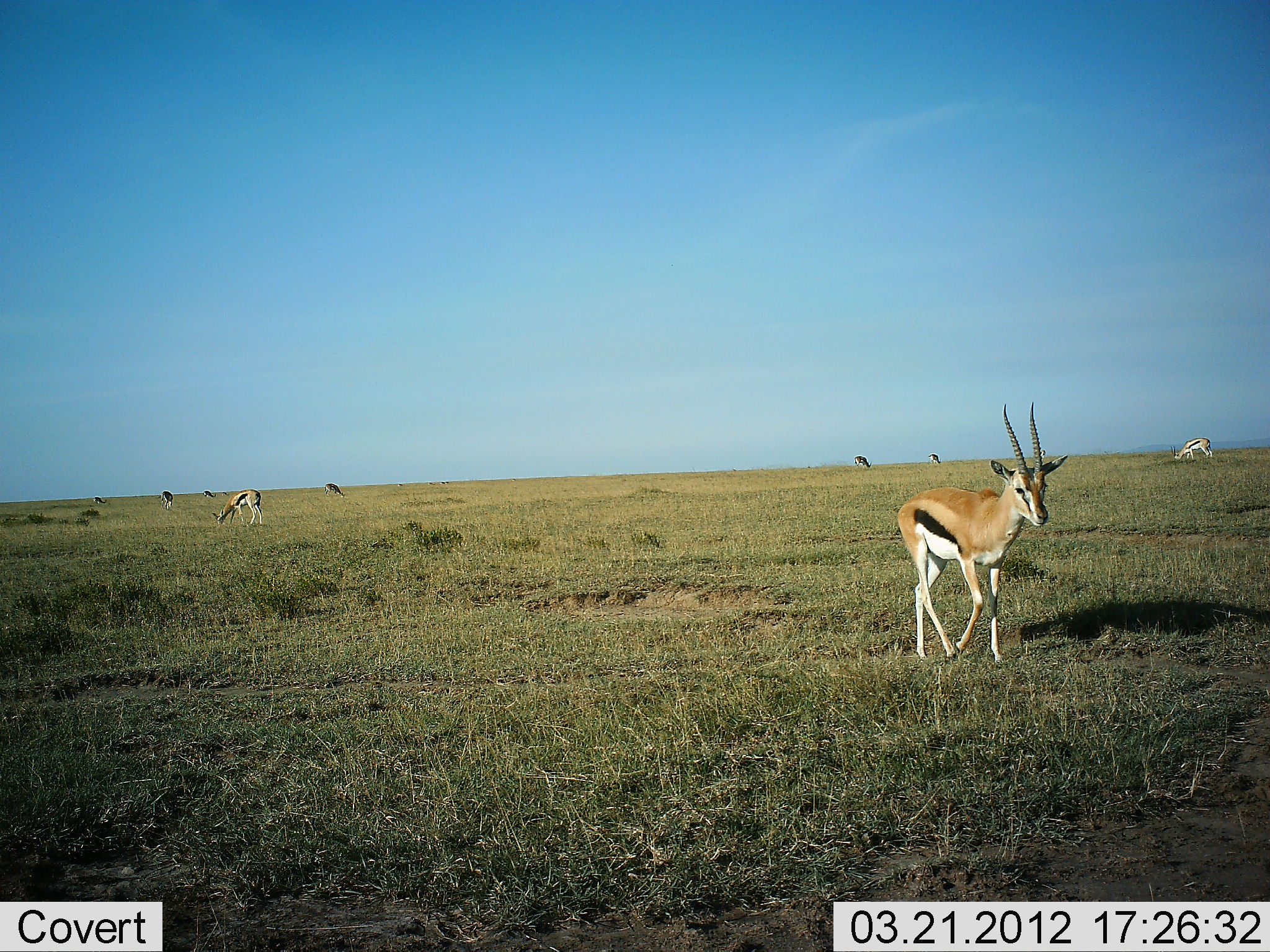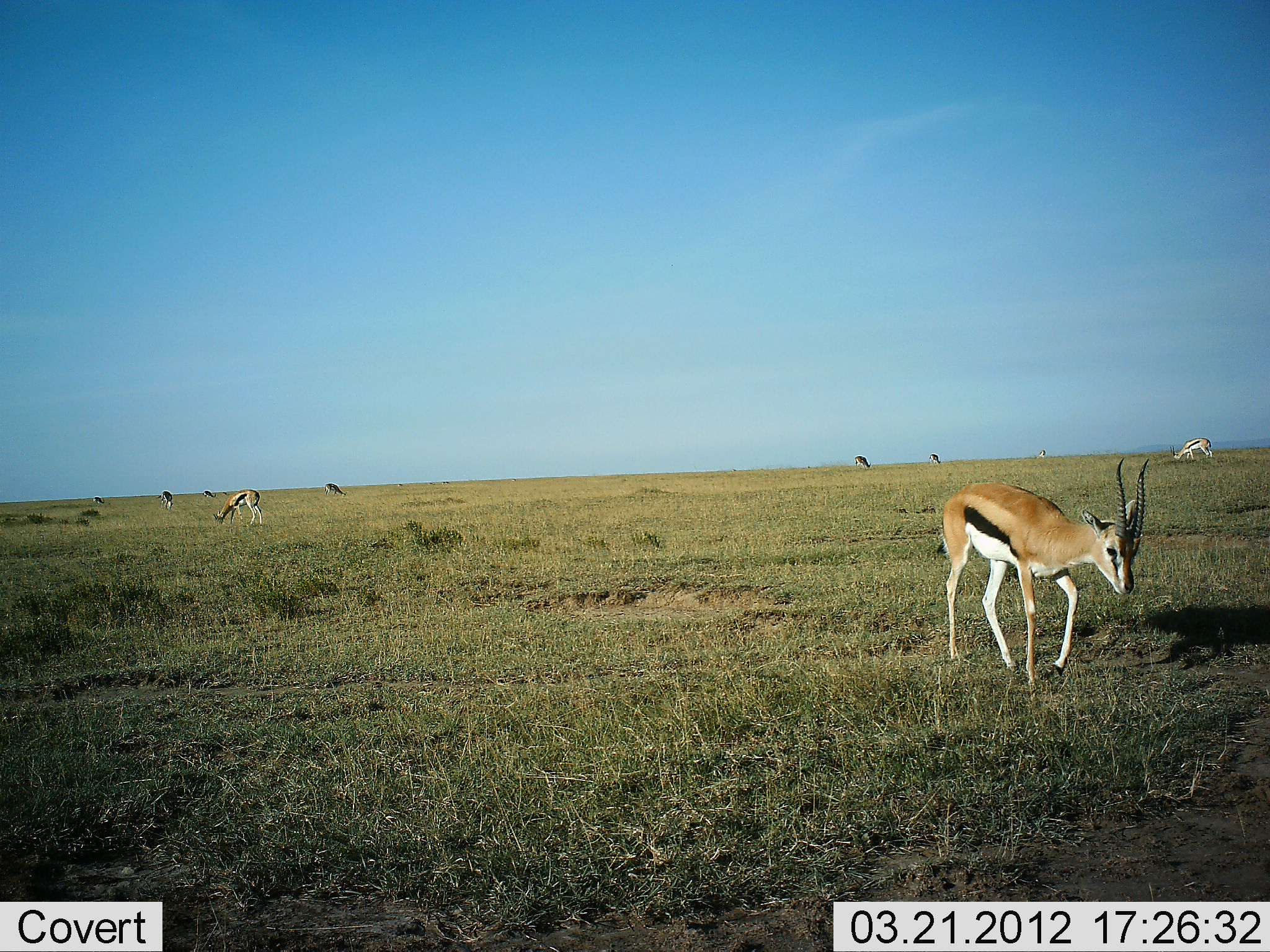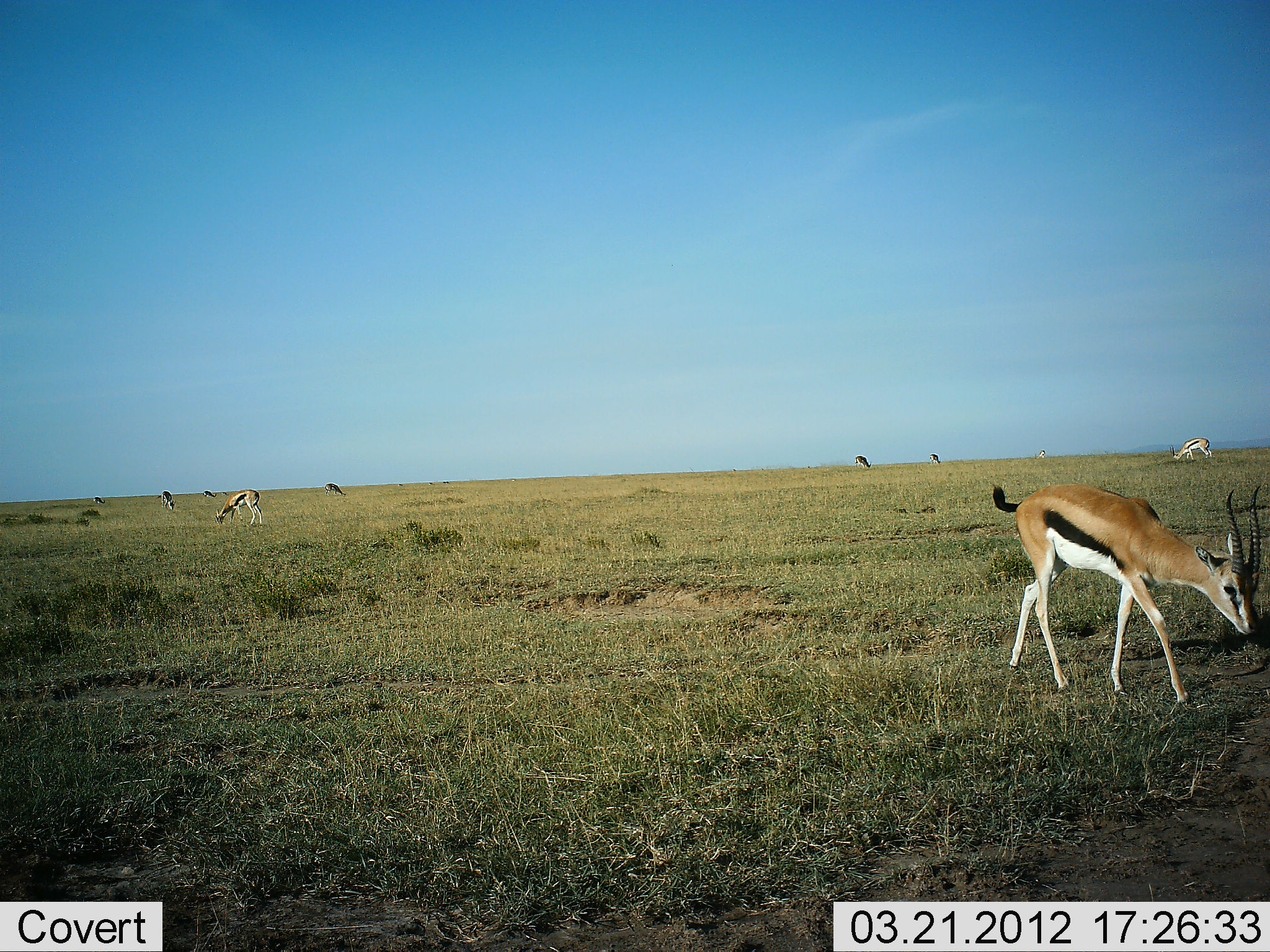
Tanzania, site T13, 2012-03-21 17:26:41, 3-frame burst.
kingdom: Animalia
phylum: Chordata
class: Mammalia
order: Artiodactyla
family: Bovidae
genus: Eudorcas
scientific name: Eudorcas thomsonii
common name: thomson's gazelle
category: gazellethomsons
Gazellethomsons (thomson's gazelle) (Eudorcas thomsonii), count 10. Behavior (volunteer vote fractions): standing 50%, resting 6%, moving 75%, interacting 0%. Young present (vote fraction): 0%. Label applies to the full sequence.